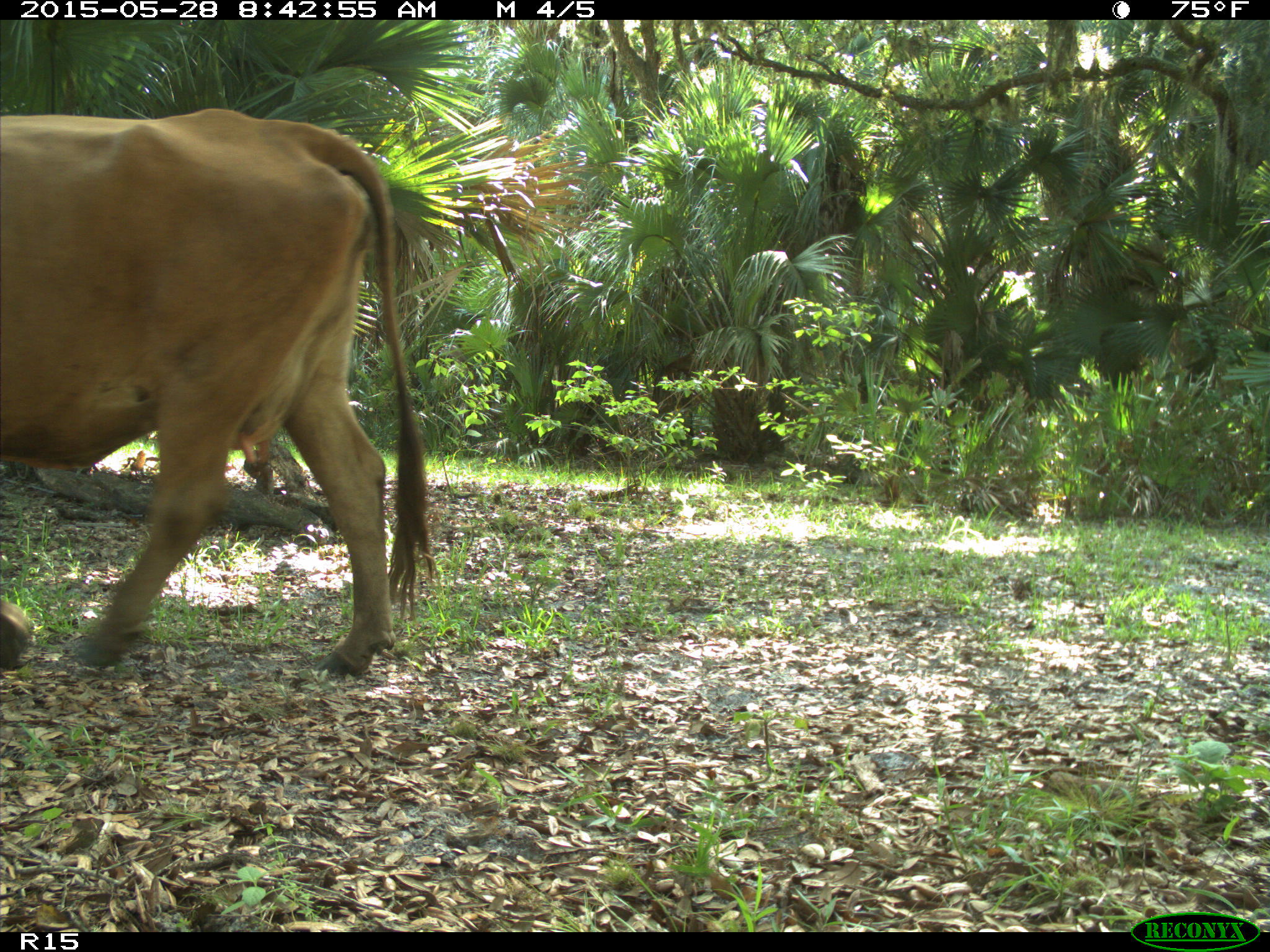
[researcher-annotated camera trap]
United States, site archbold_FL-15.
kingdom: Animalia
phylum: Chordata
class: Mammalia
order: Artiodactyla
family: Bovidae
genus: Bos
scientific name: Bos taurus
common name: domestic cow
Bos taurus (domestic cow).